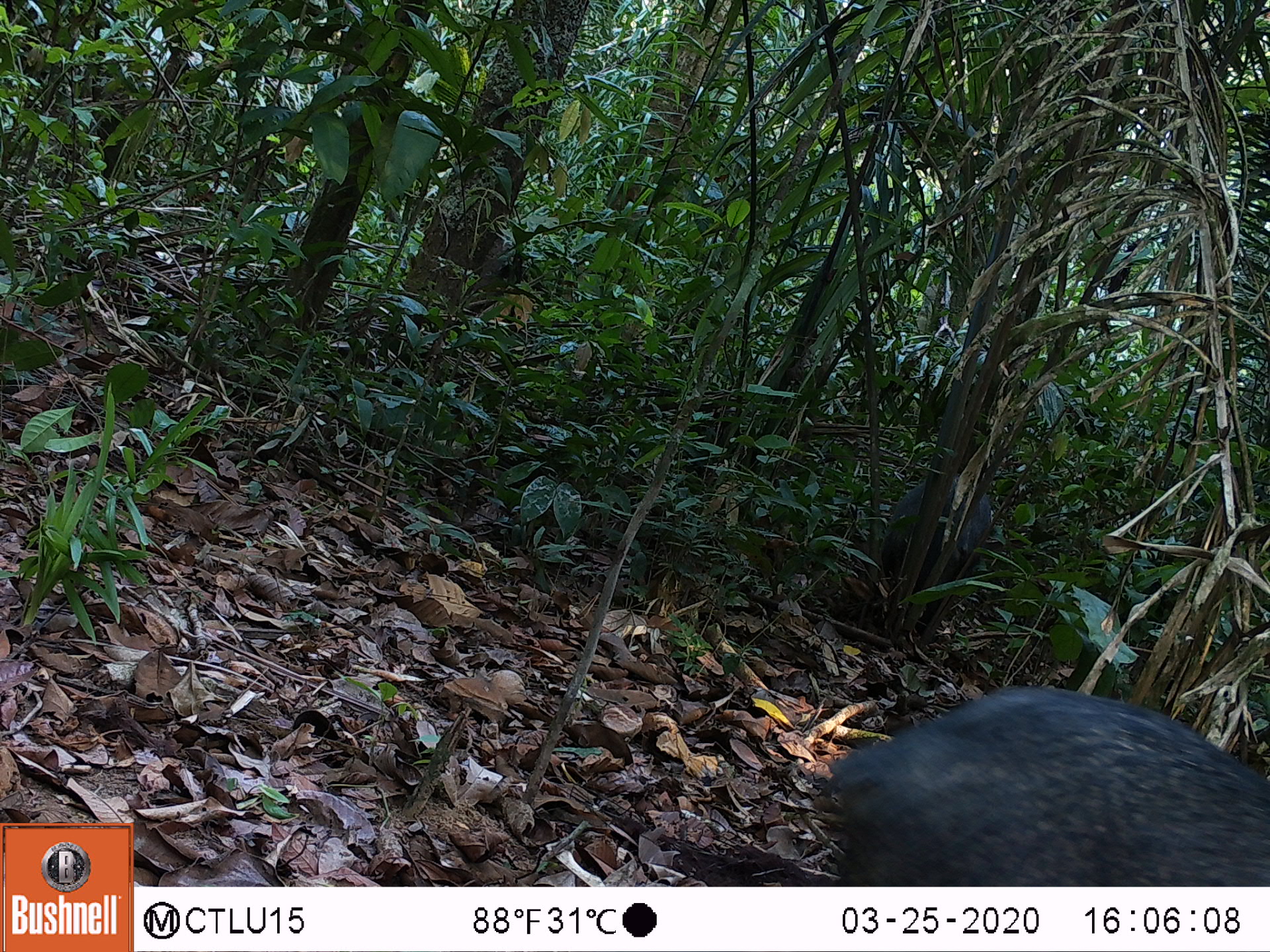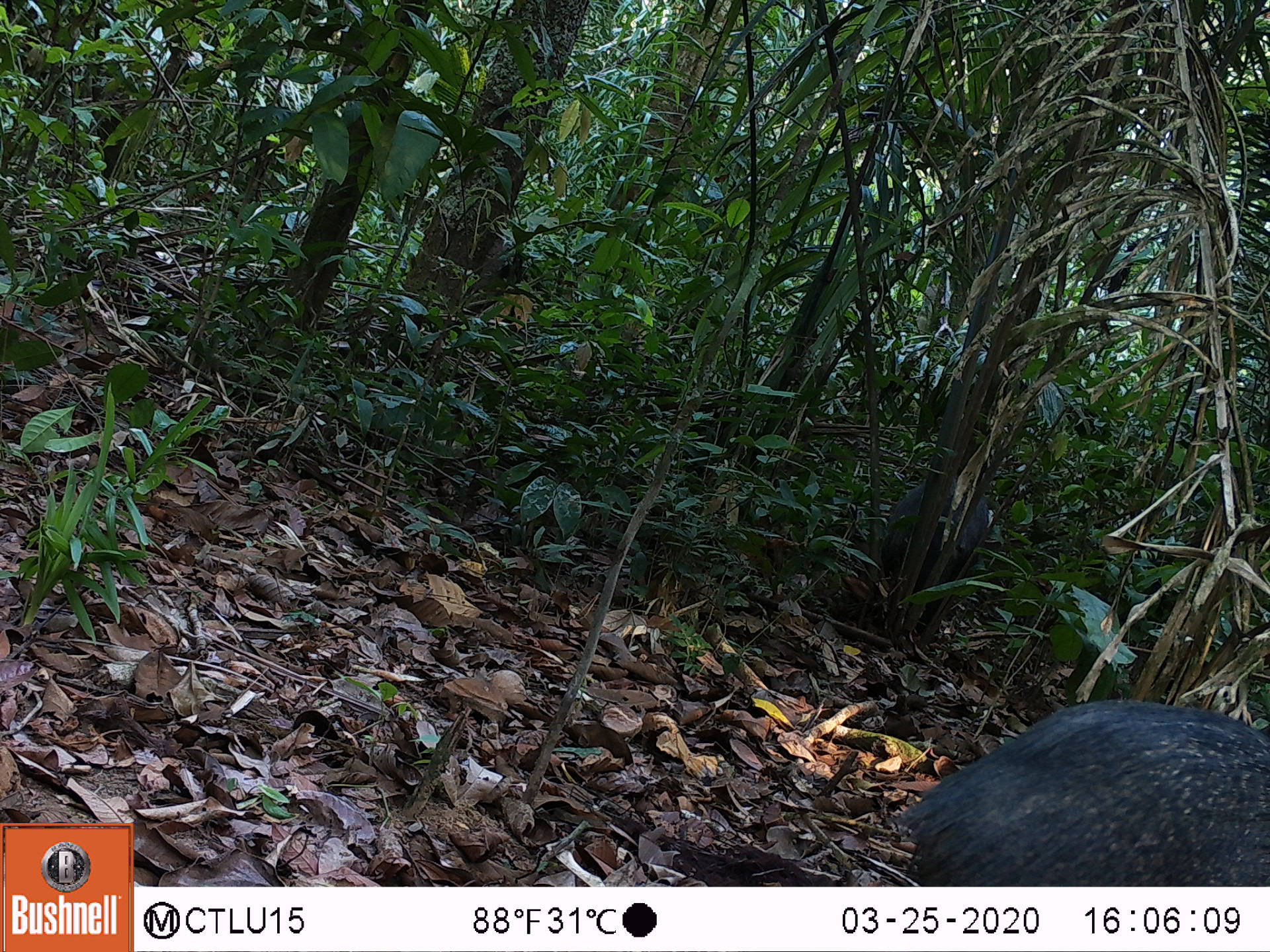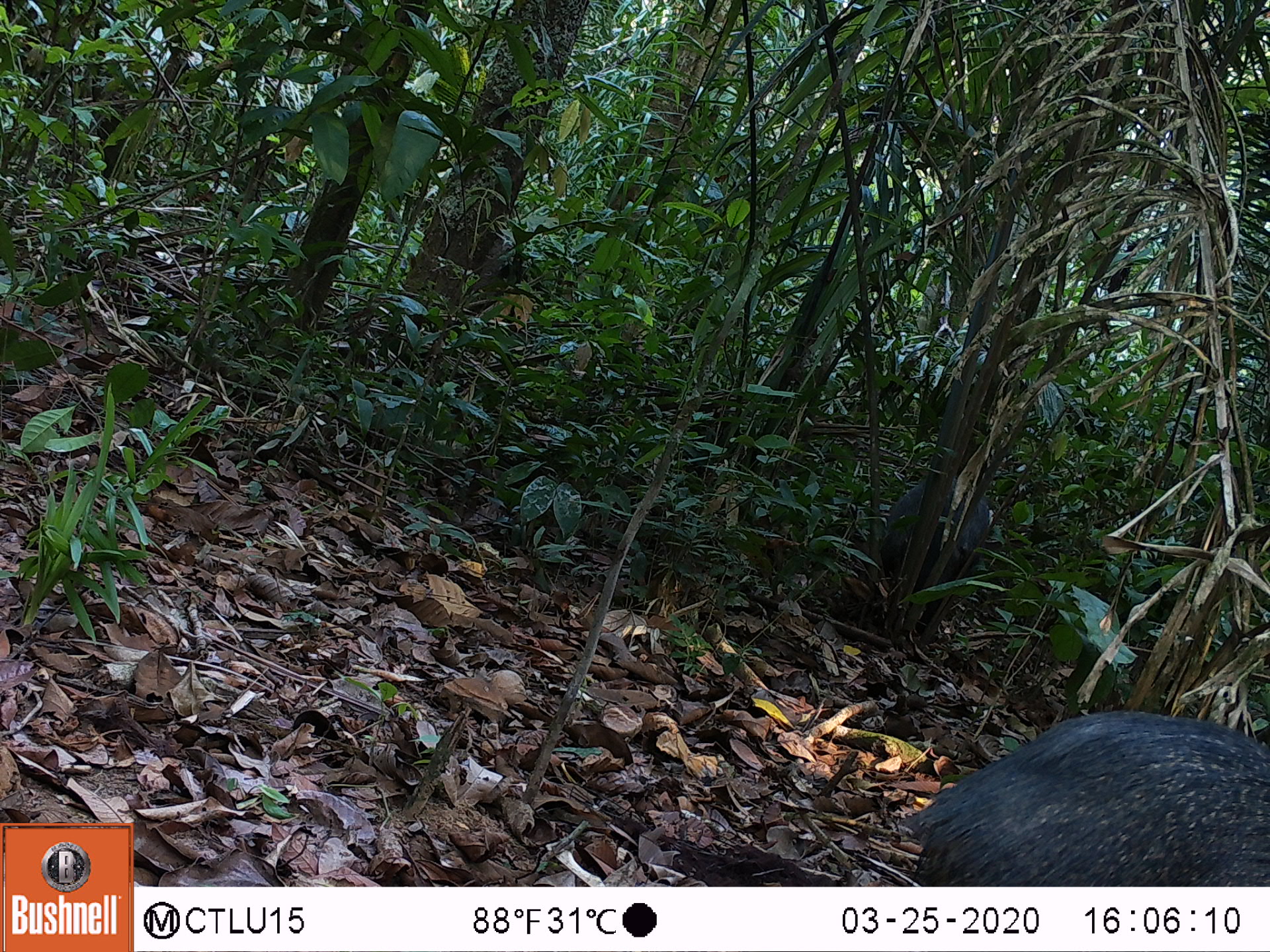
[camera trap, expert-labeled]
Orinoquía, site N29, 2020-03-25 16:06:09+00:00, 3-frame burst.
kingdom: Animalia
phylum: Chordata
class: Mammalia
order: Artiodactyla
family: Tayassuidae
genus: Pecari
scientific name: Pecari tajacu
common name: collared peccary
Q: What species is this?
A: Collared peccary (Pecari tajacu).